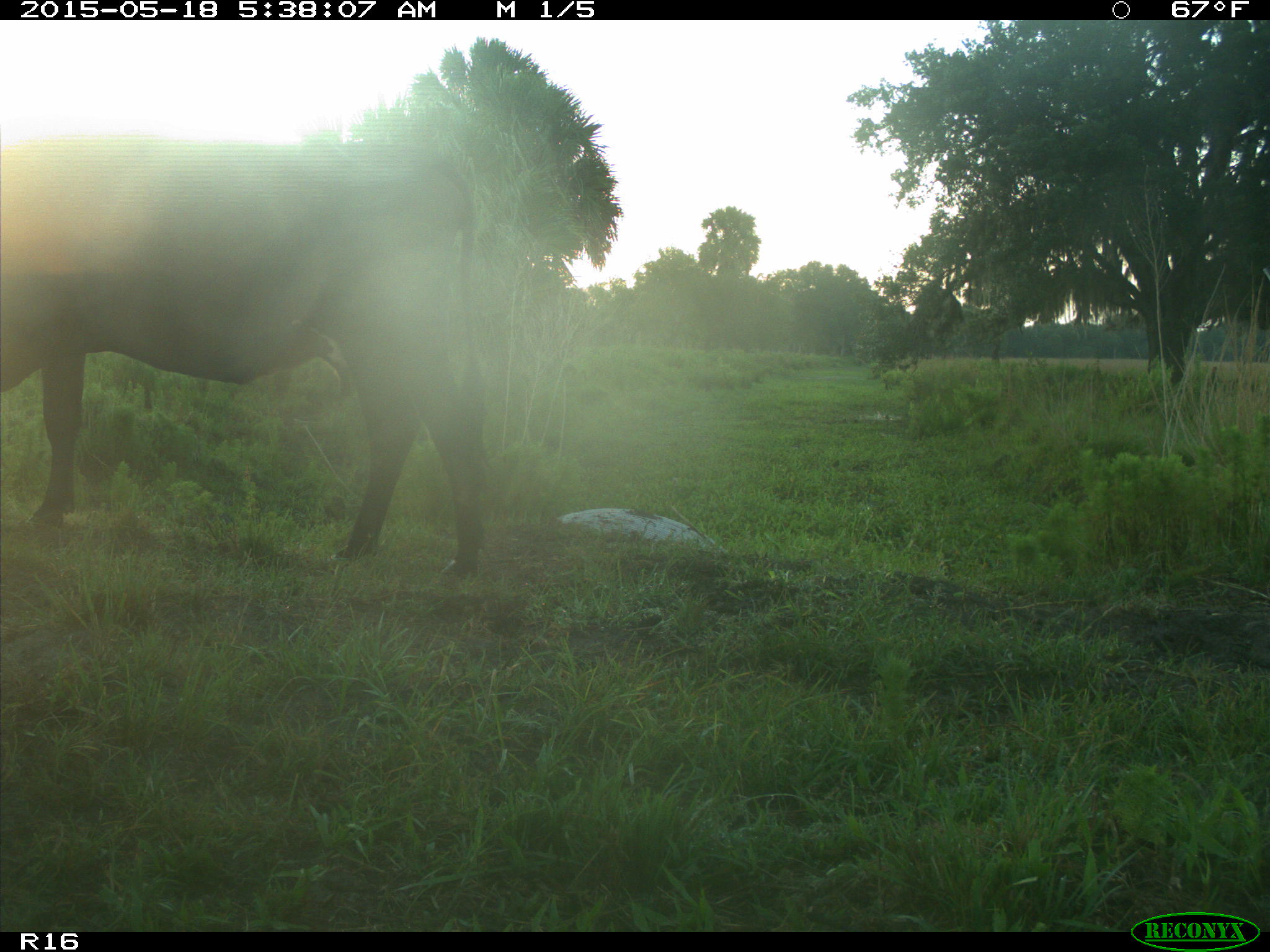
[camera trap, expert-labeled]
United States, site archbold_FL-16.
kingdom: Animalia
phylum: Chordata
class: Mammalia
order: Artiodactyla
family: Bovidae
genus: Bos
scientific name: Bos taurus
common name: domestic cow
Bos taurus (domestic cow).